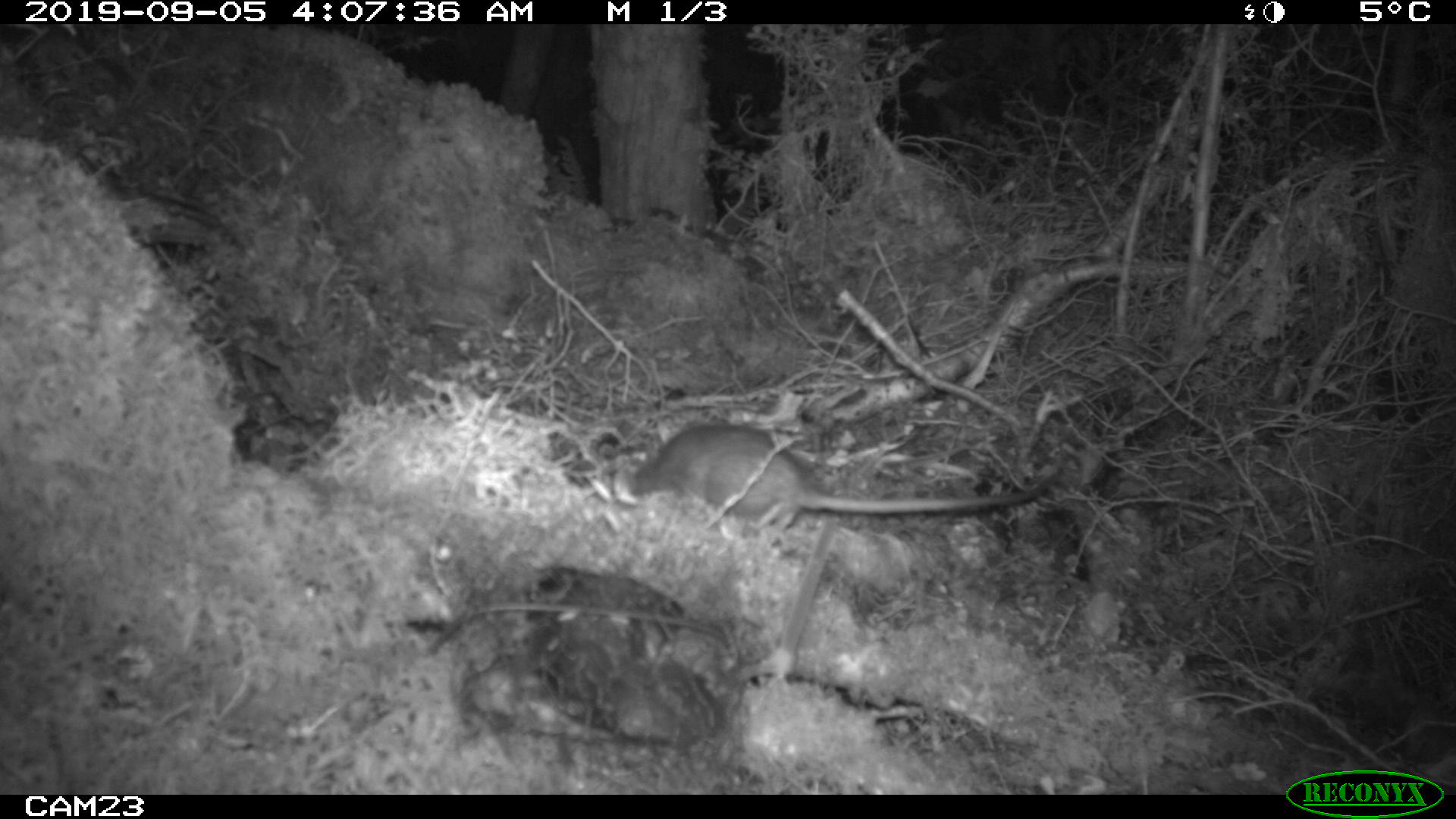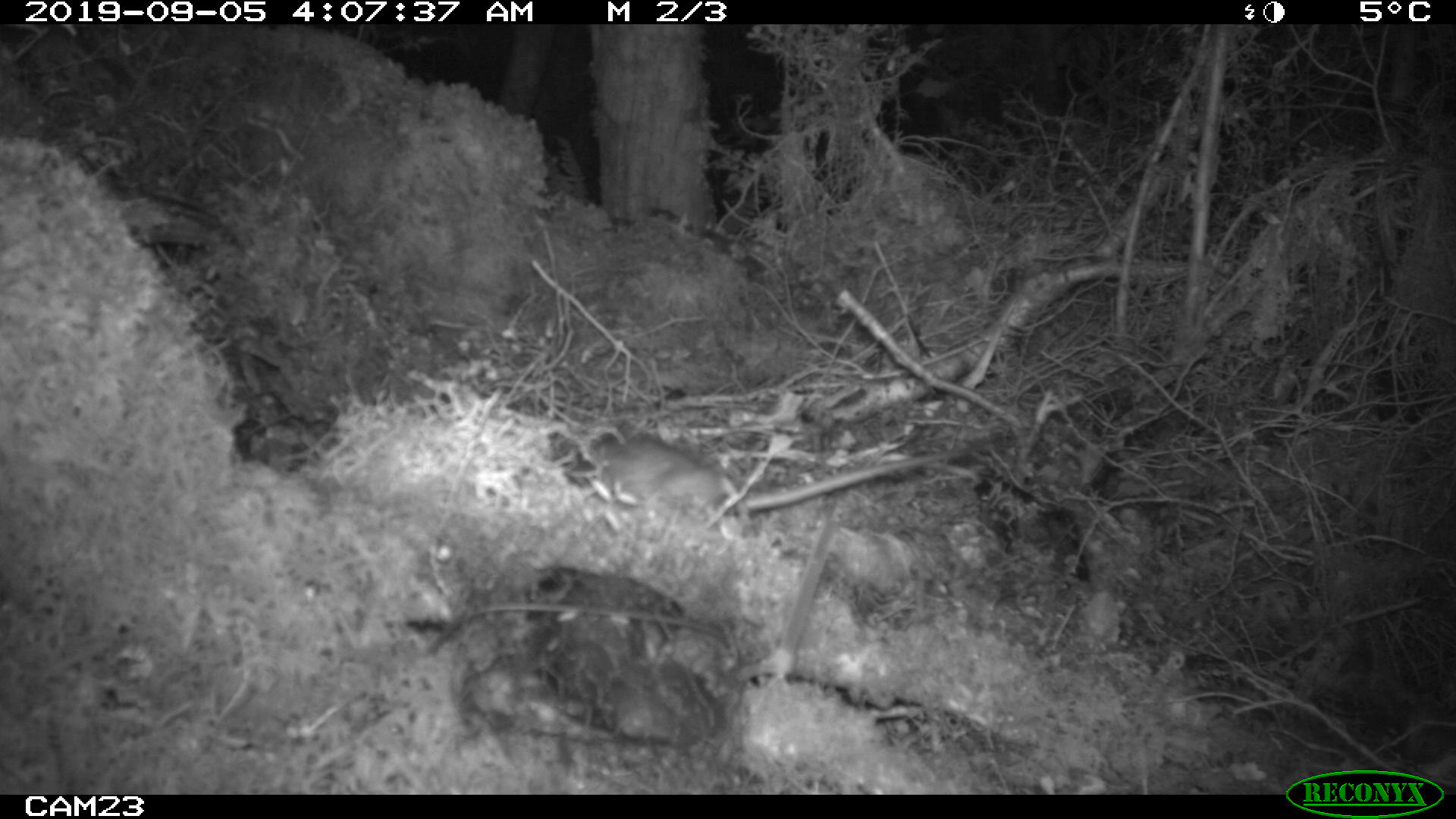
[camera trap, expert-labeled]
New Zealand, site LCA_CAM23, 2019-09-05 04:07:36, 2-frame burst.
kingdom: Animalia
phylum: Chordata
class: Mammalia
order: Rodentia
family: Muridae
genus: Rattus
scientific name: Rattus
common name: rat